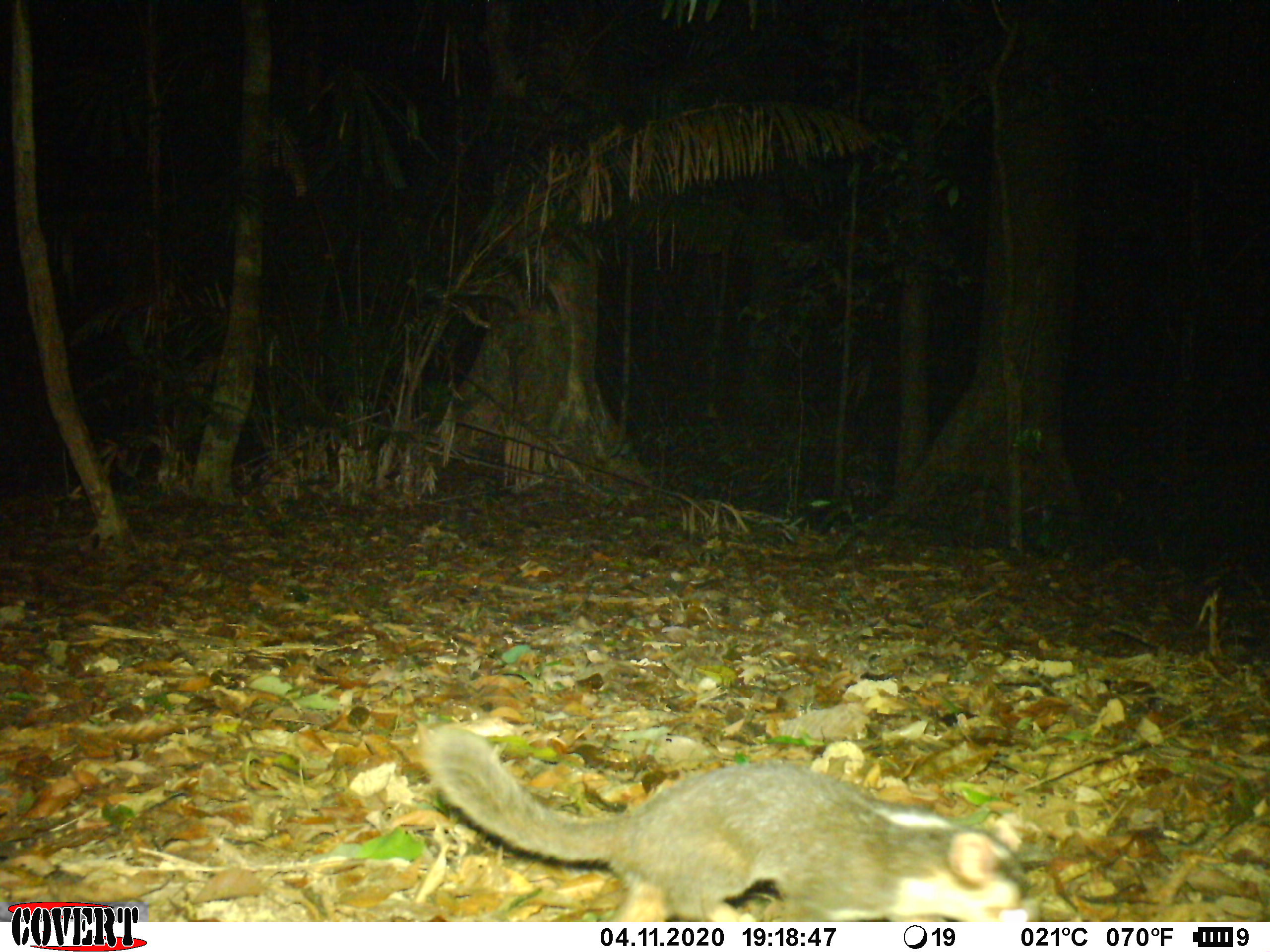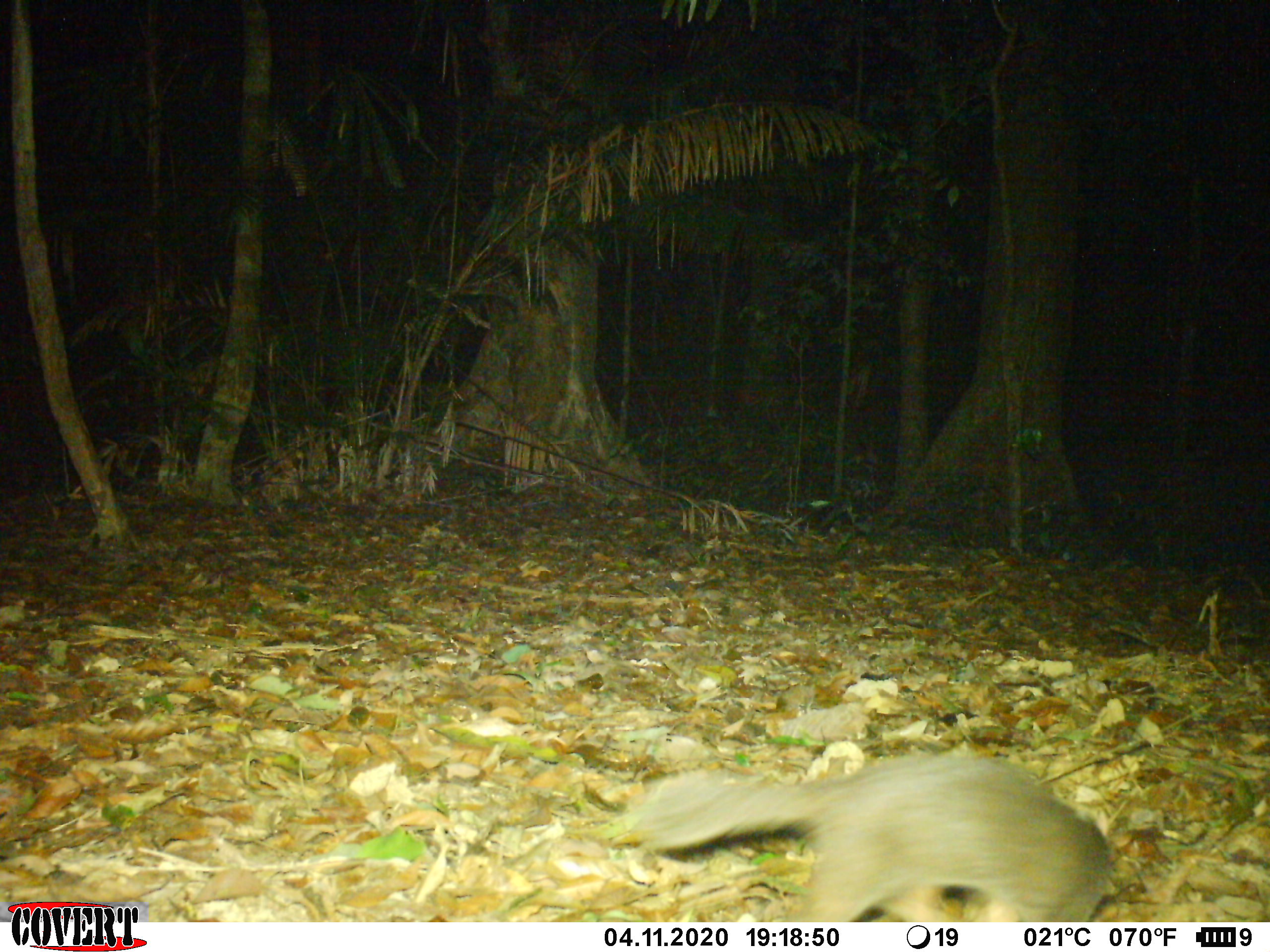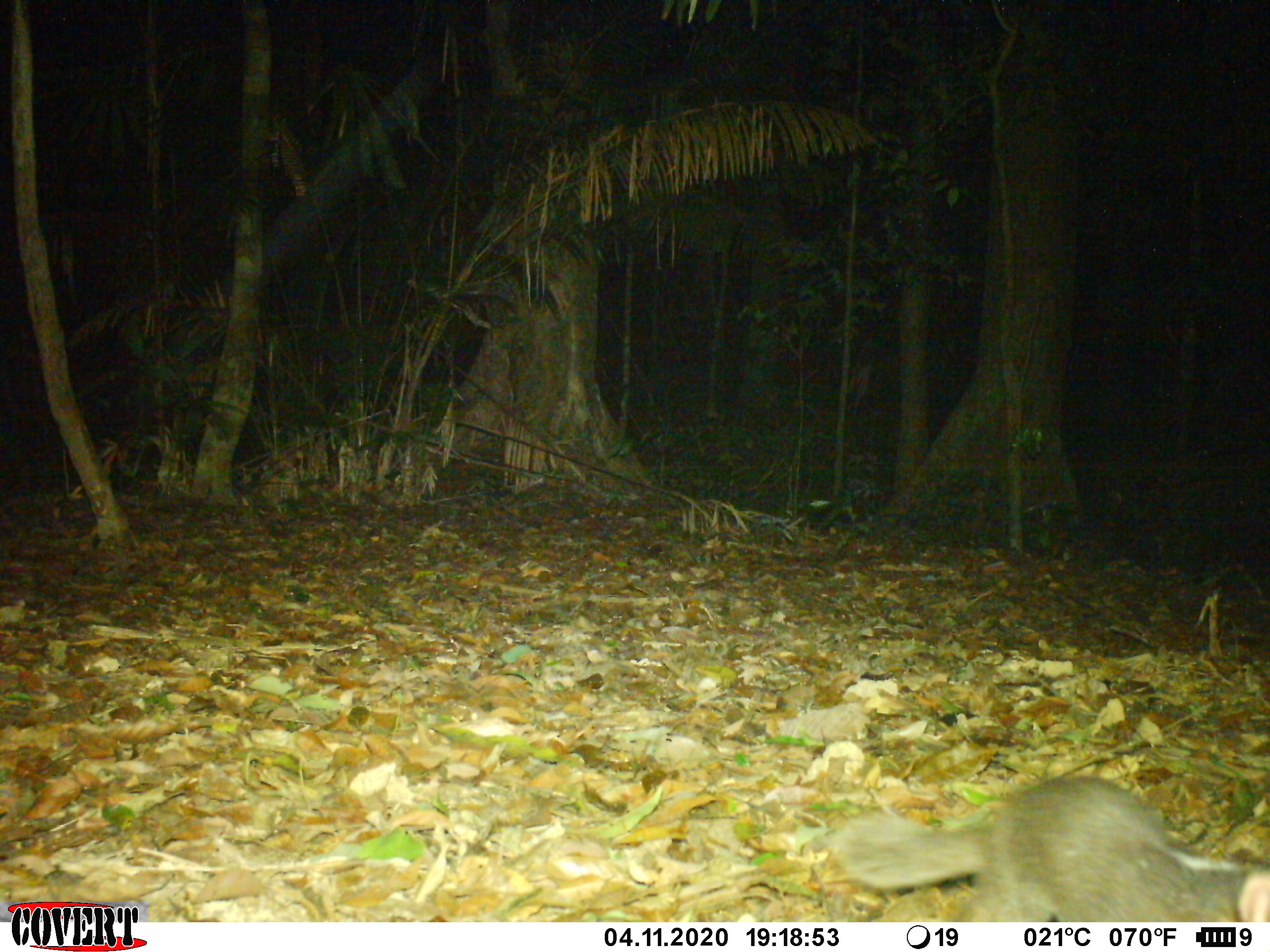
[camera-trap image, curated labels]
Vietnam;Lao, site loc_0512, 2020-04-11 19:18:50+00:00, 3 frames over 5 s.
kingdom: Animalia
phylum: Chordata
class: Mammalia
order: Carnivora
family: Mustelidae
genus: Melogale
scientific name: Melogale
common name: ferret badger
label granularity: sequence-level